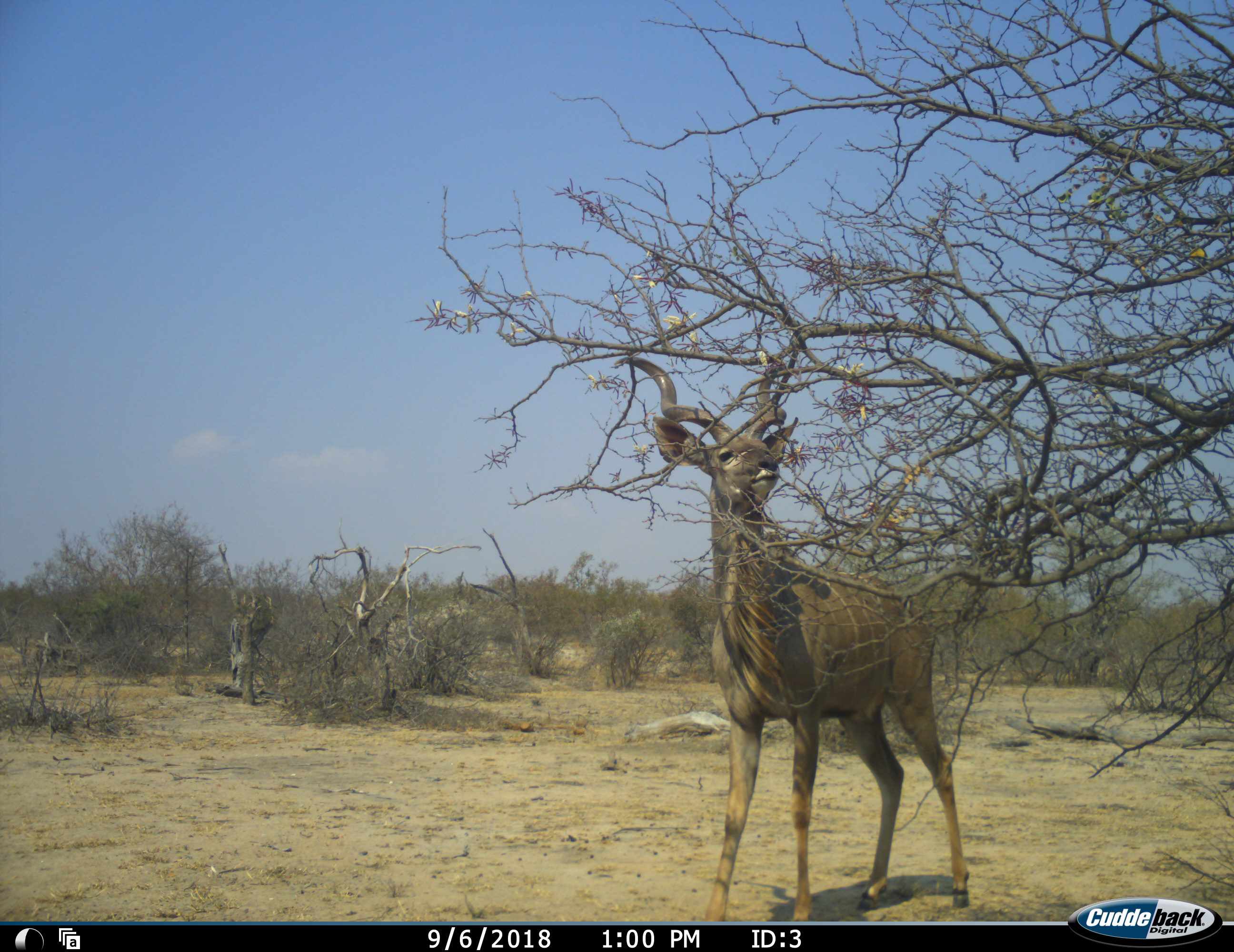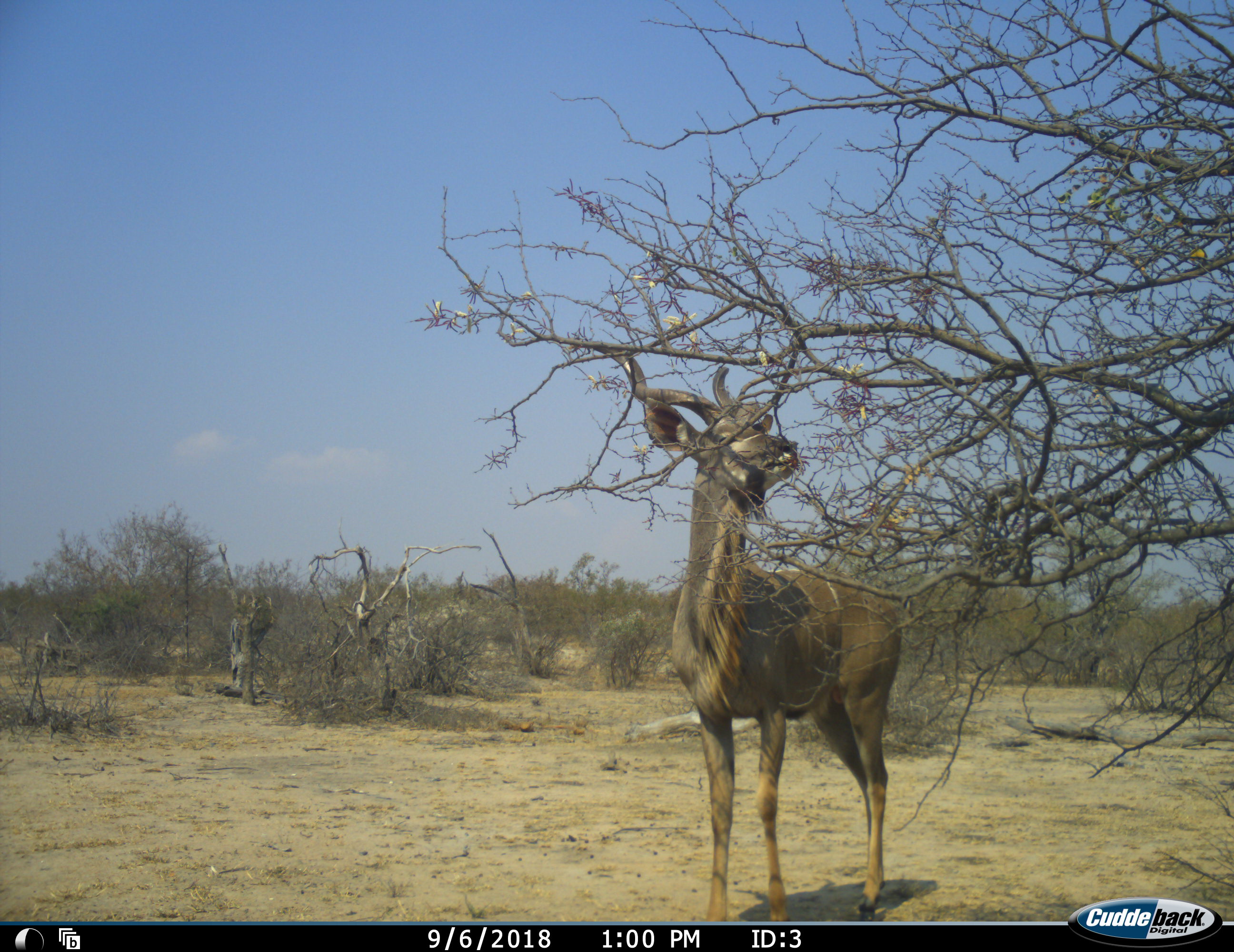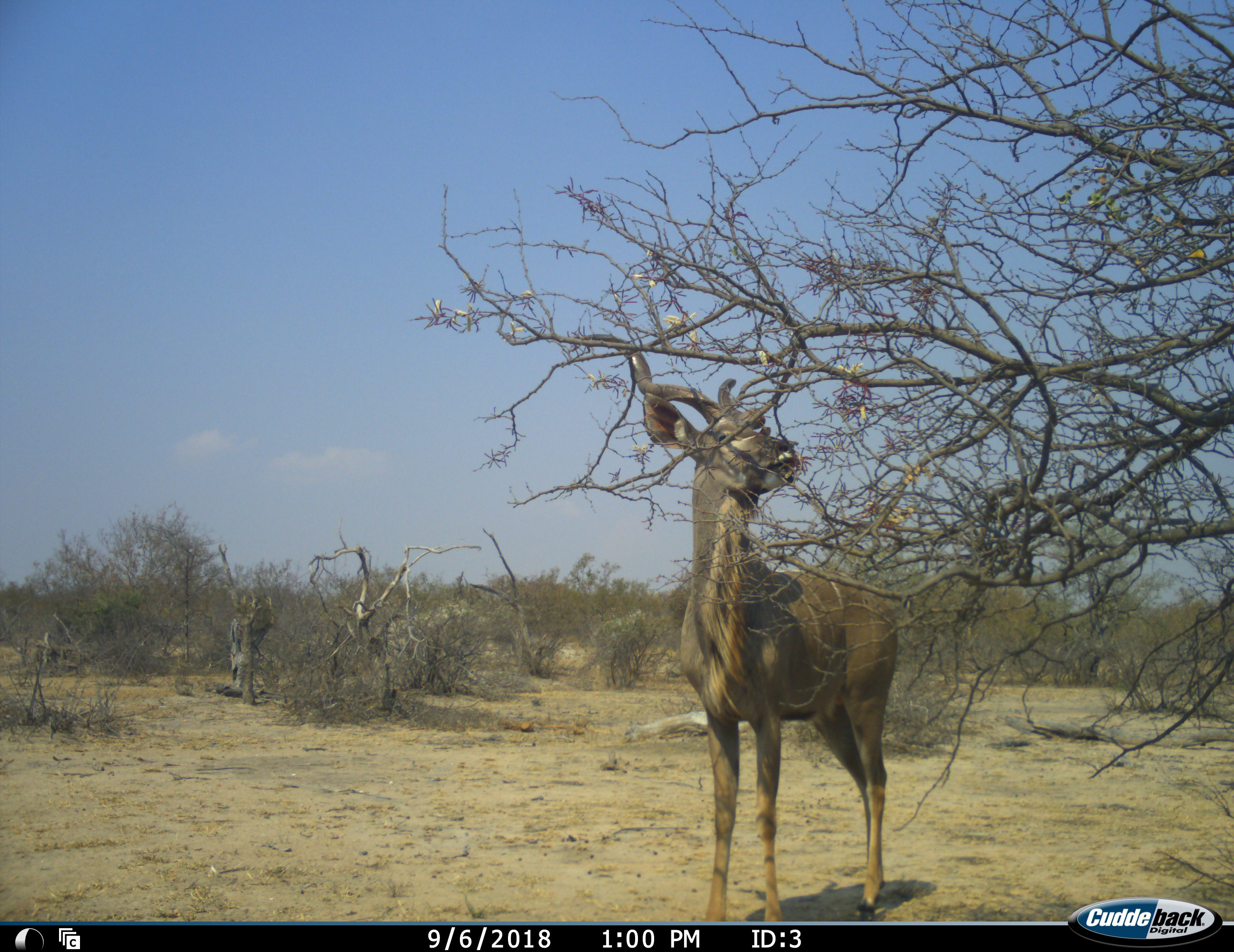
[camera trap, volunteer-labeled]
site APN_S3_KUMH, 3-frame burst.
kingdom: Animalia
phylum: Chordata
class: Mammalia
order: Artiodactyla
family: Bovidae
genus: Tragelaphus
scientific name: Tragelaphus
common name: kudu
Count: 1.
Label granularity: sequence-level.